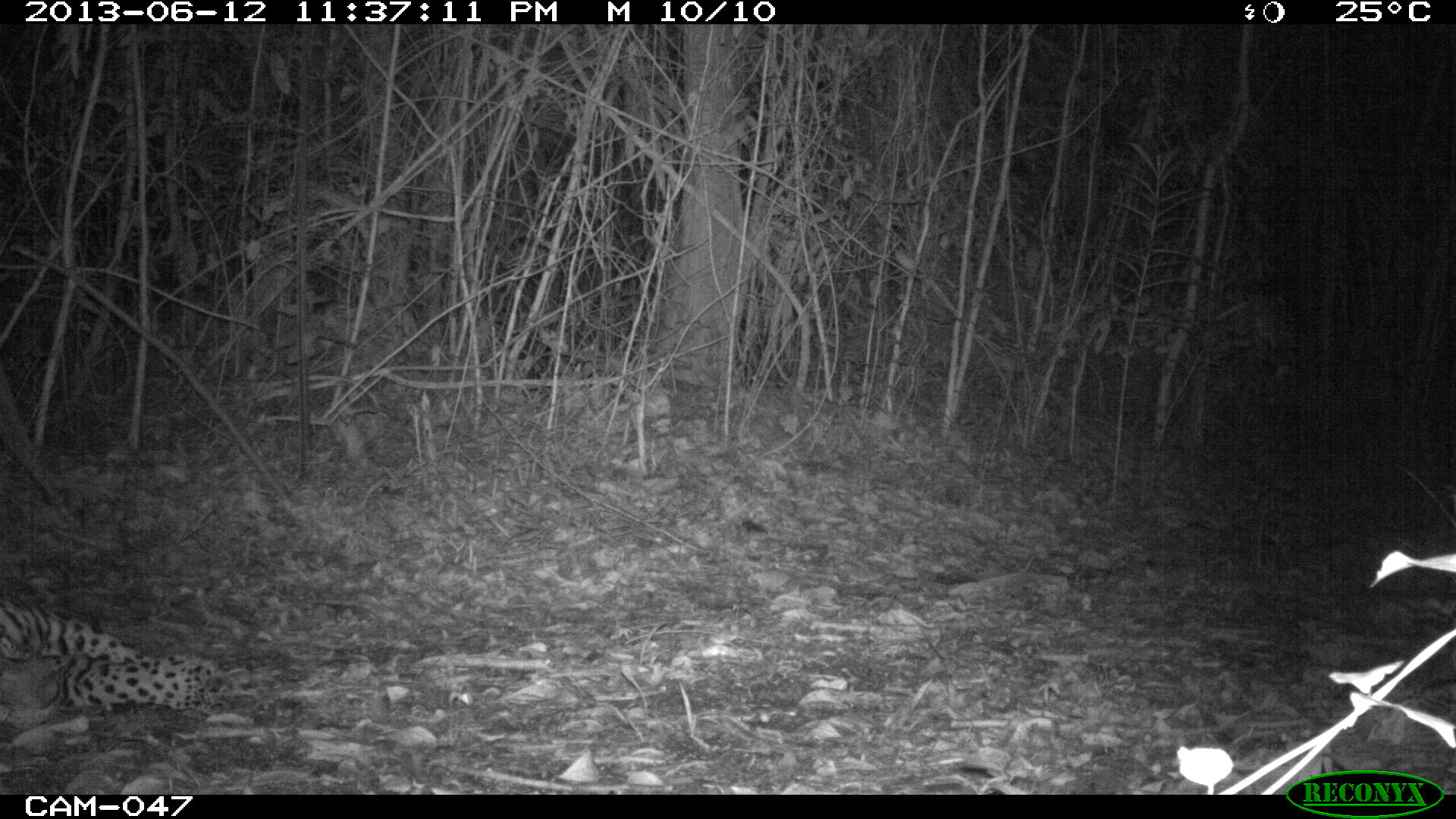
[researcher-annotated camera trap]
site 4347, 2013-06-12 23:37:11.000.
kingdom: Animalia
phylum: Chordata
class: Mammalia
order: Carnivora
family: Felidae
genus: Panthera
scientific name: Panthera onca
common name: jaguar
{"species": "Panthera onca (jaguar)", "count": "1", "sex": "male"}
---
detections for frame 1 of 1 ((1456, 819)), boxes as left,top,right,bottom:
panthera onca: 0,595,244,737